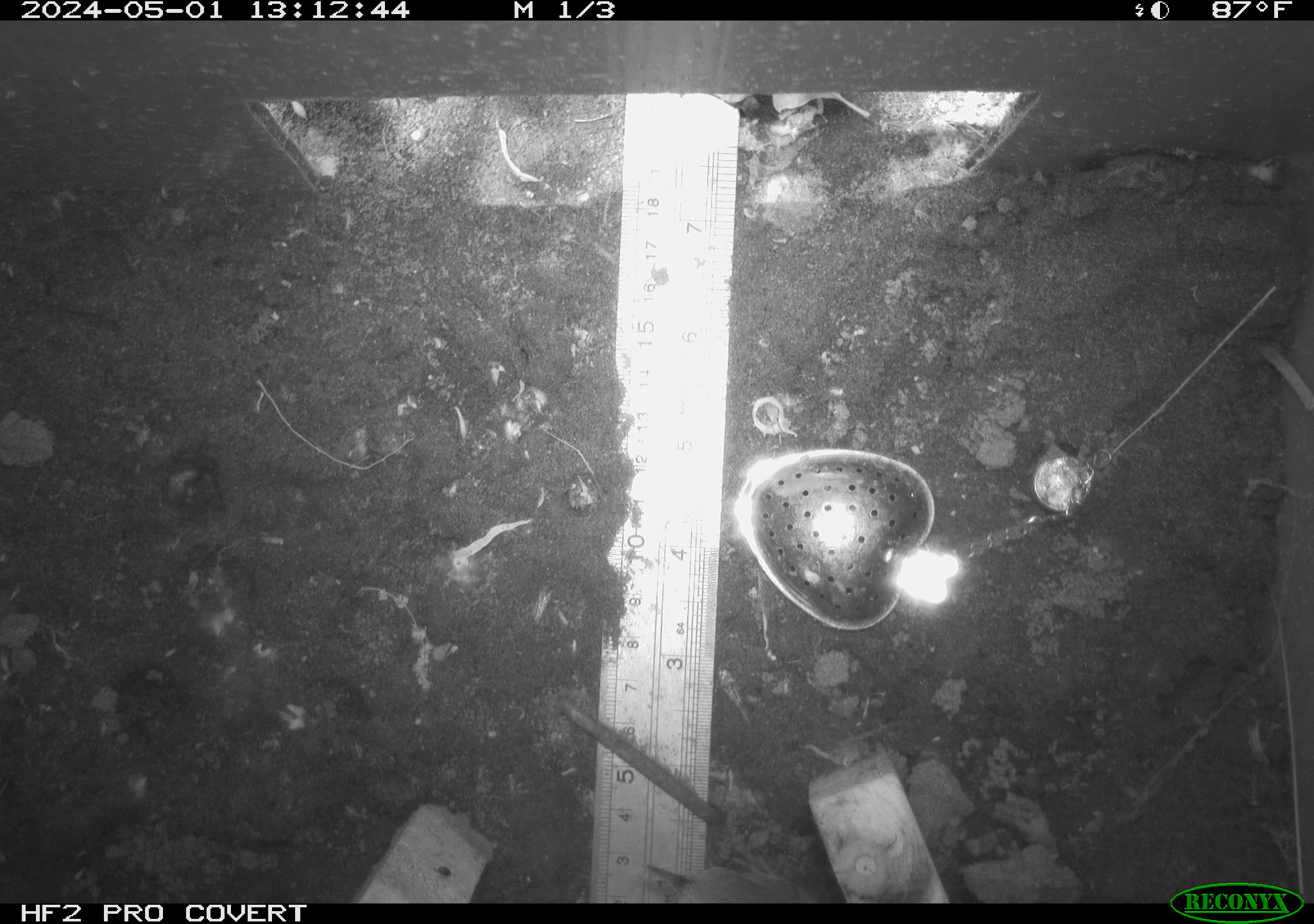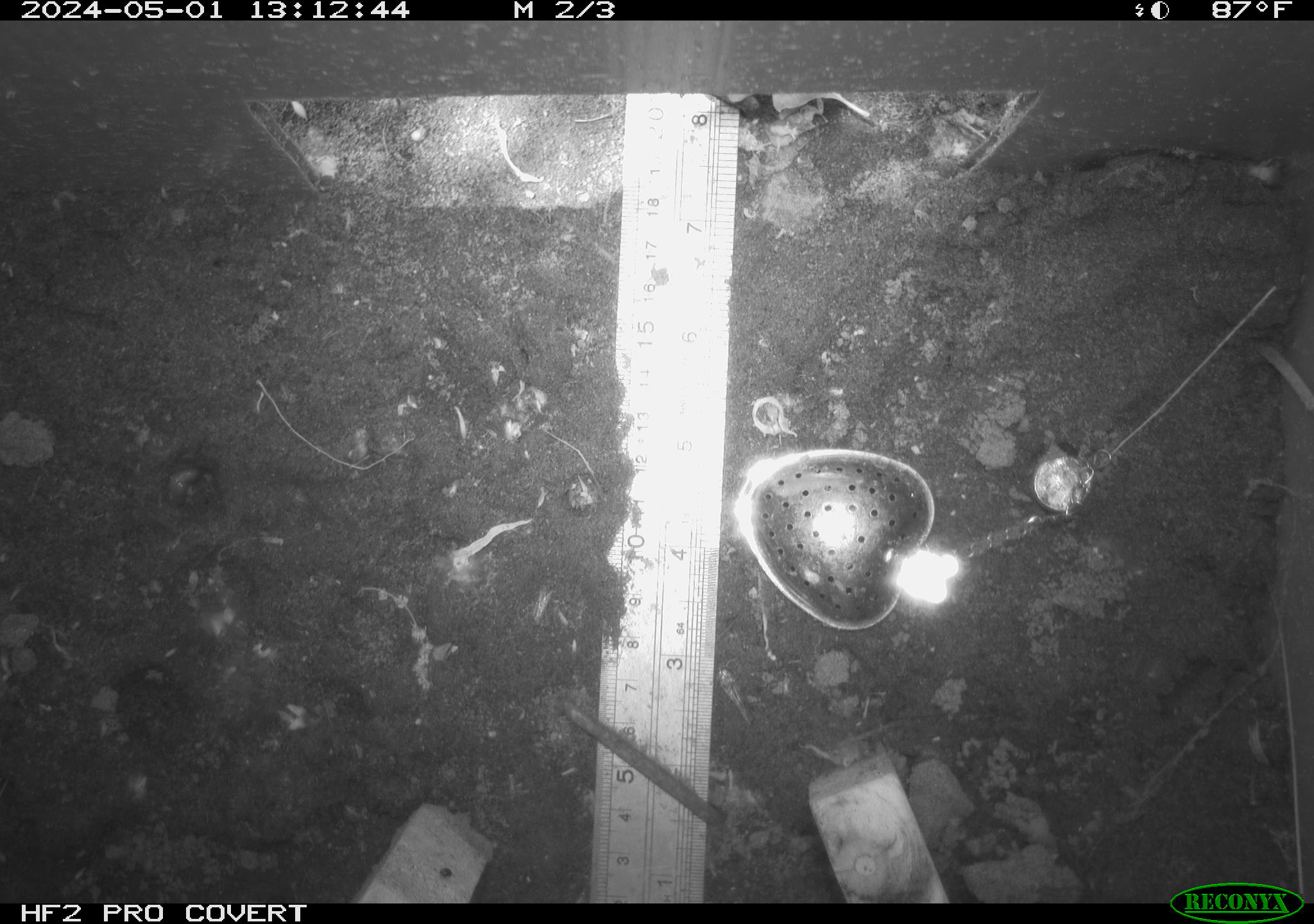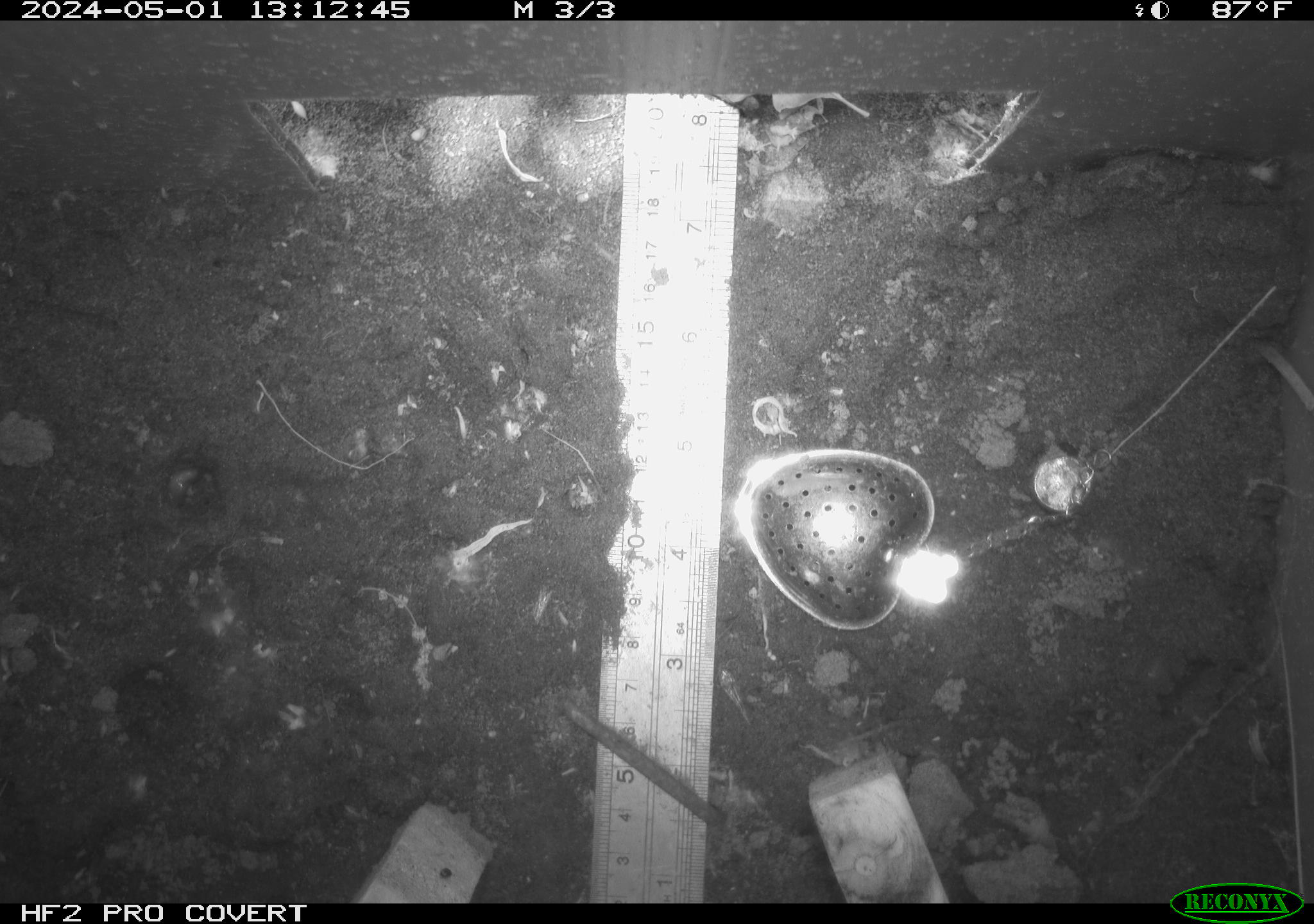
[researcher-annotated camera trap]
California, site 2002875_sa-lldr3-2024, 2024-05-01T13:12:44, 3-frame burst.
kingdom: Animalia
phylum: Chordata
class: Aves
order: Passeriformes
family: Troglodytidae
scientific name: Troglodytidae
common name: wren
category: troglodytidae family